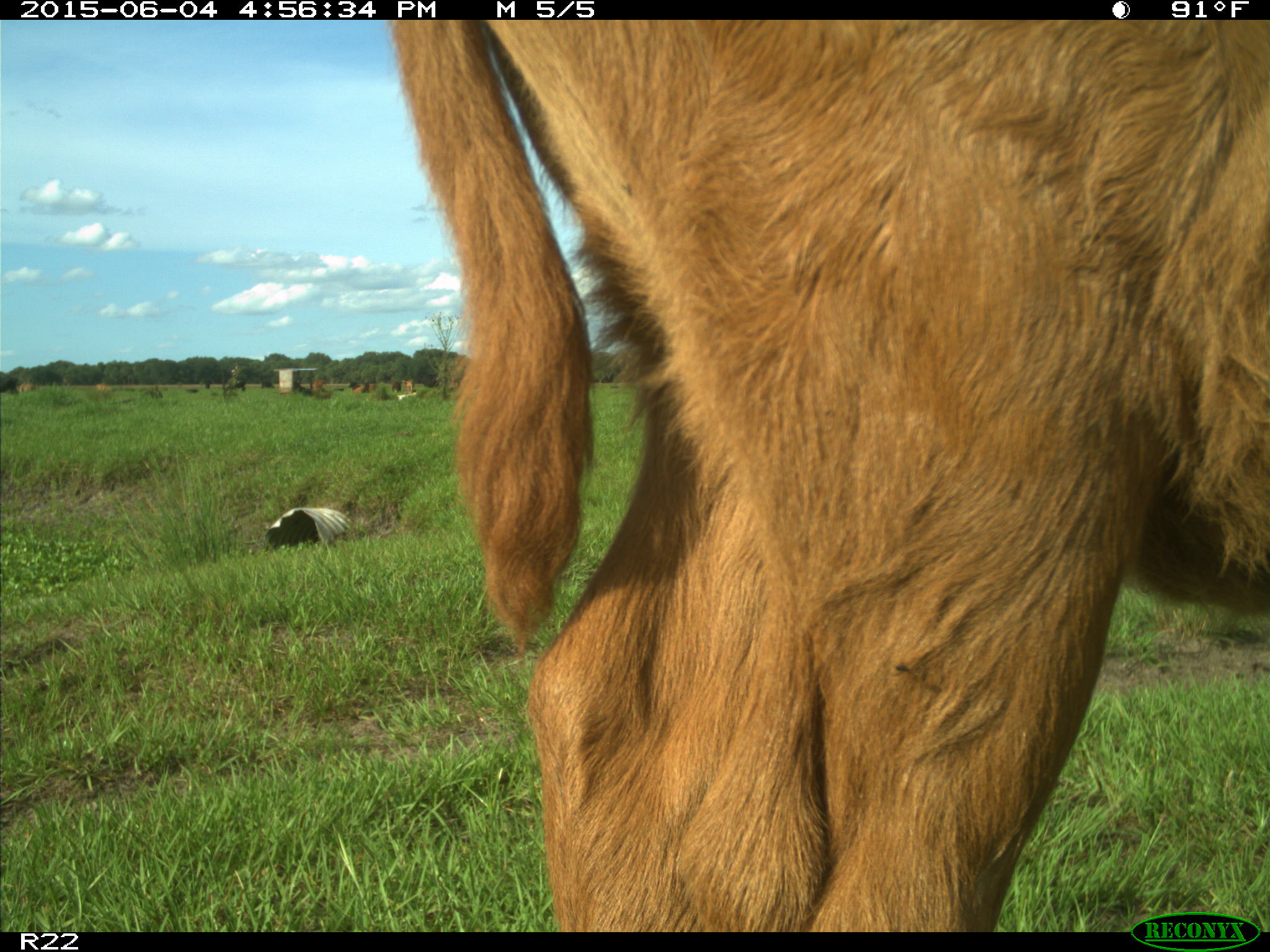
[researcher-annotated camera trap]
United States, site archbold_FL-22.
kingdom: Animalia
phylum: Chordata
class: Mammalia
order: Artiodactyla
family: Bovidae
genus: Bos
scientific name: Bos taurus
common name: domestic cow